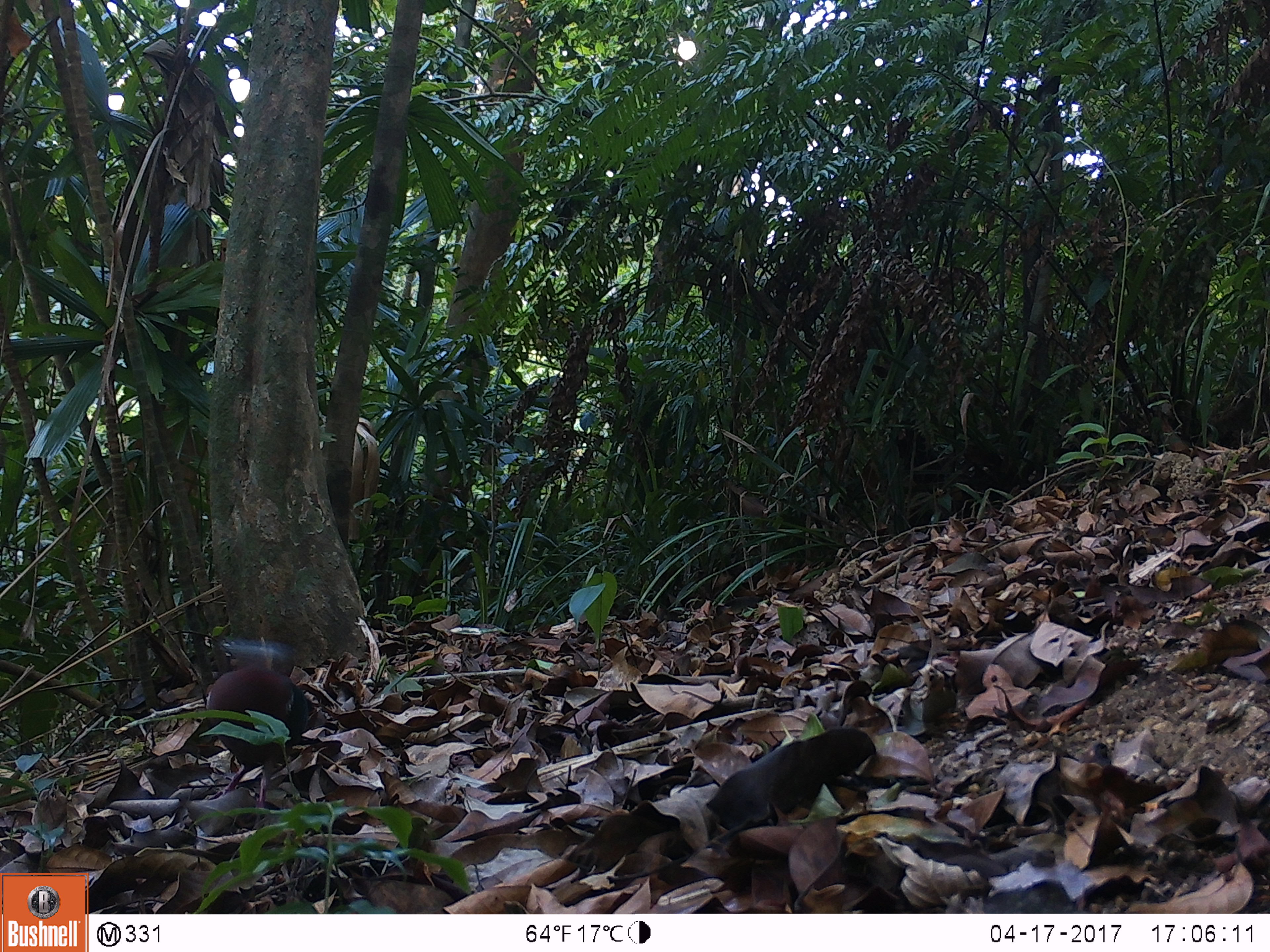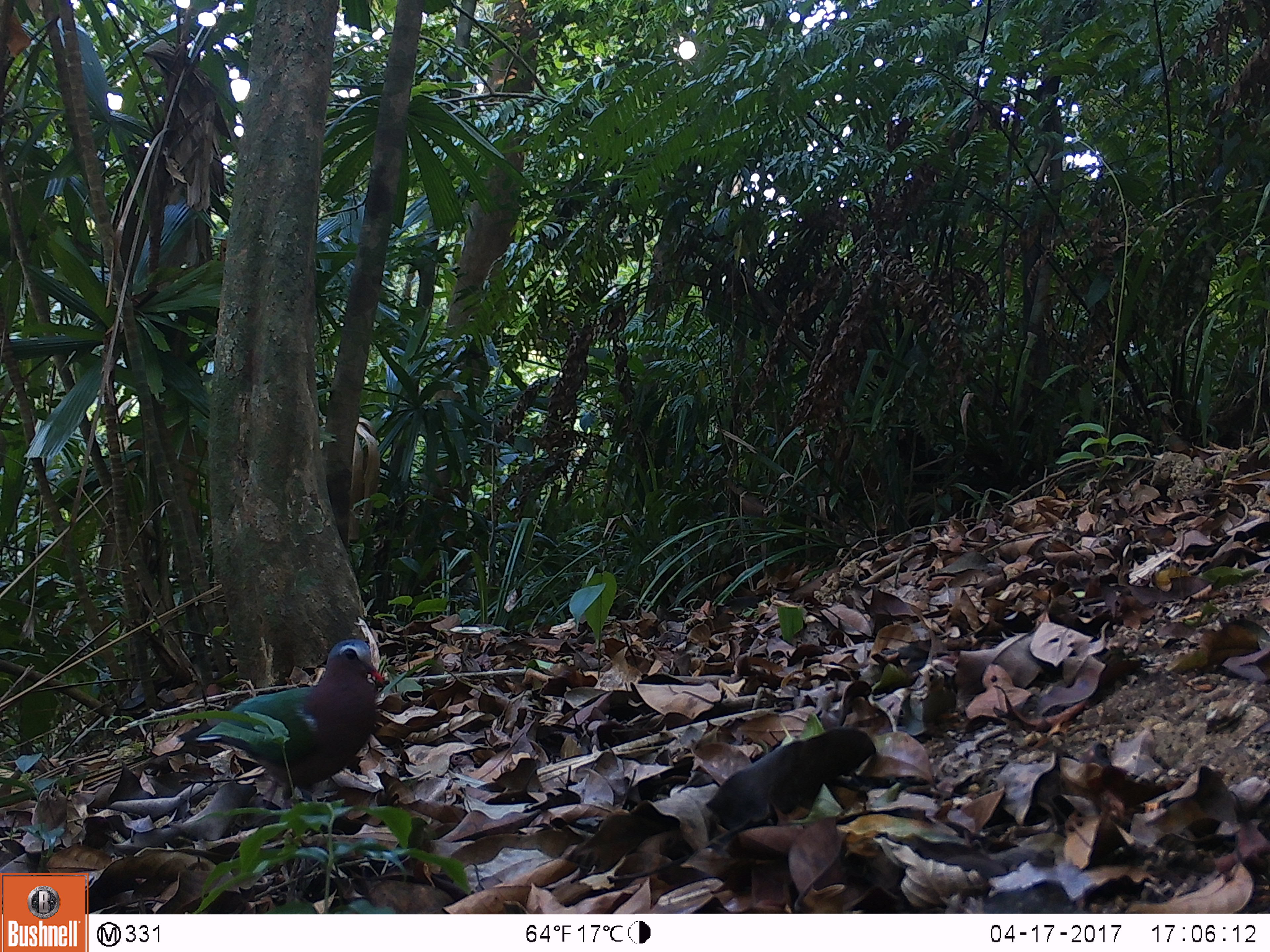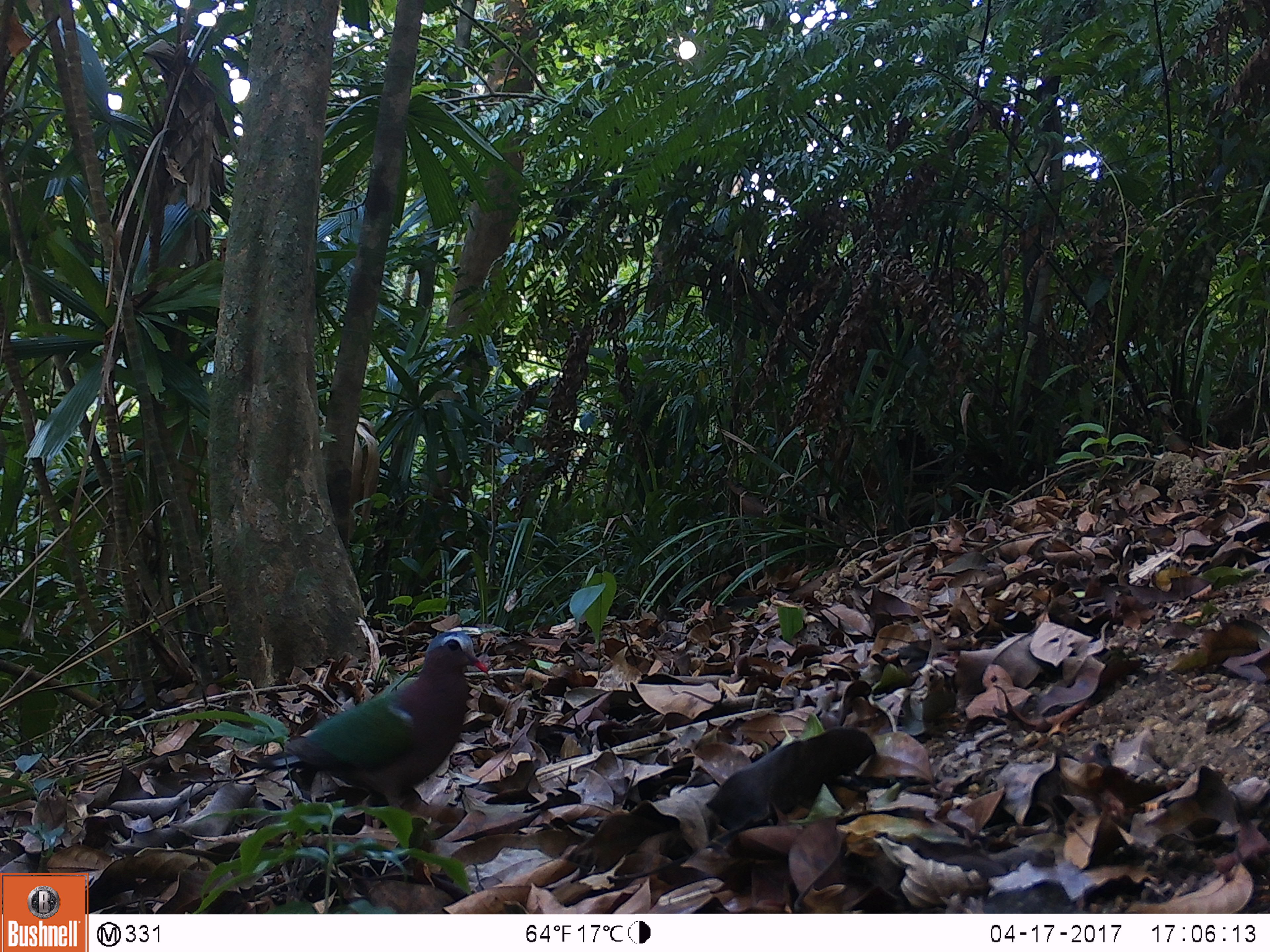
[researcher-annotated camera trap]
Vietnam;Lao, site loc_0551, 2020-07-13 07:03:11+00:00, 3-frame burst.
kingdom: Animalia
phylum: Chordata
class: Aves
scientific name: Aves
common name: bird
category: unidentified bird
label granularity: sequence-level